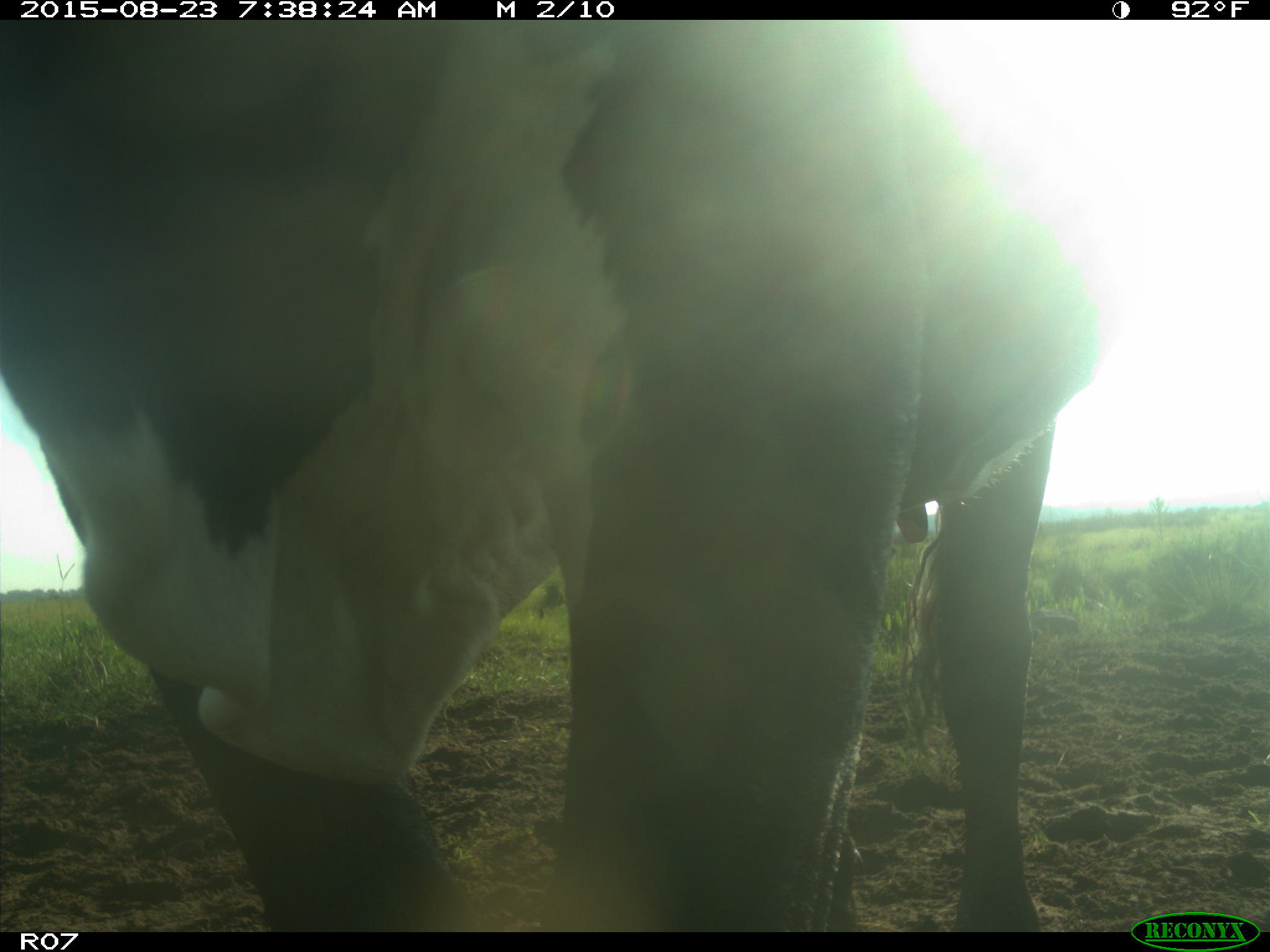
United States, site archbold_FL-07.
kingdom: Animalia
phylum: Chordata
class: Mammalia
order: Artiodactyla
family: Bovidae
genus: Bos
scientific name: Bos taurus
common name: domestic cow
Bos taurus (domestic cow).